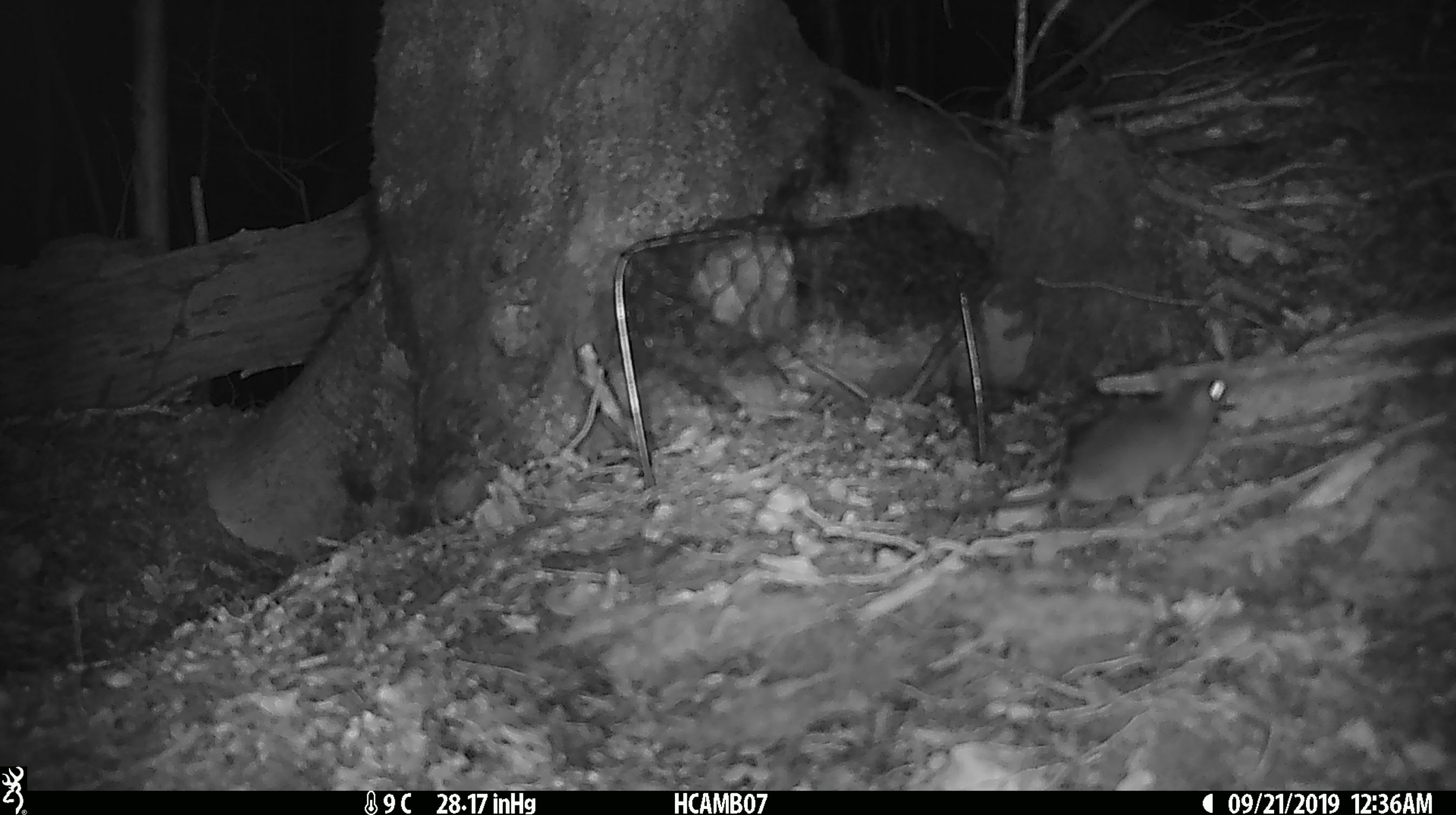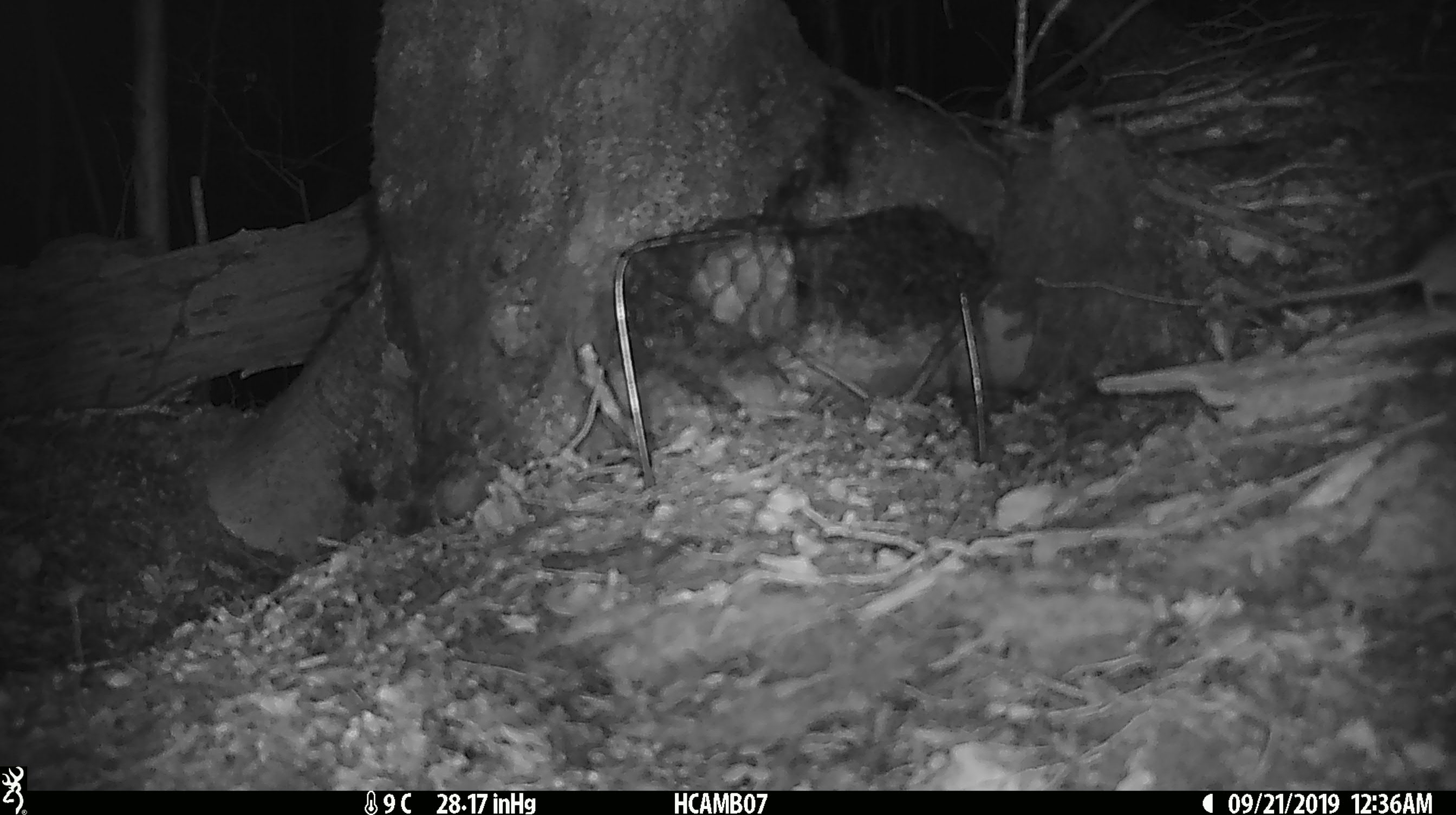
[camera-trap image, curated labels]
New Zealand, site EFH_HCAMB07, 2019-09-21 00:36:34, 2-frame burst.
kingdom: Animalia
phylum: Chordata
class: Mammalia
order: Rodentia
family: Muridae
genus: Mus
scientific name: Mus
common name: mouse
Mouse (Mus).